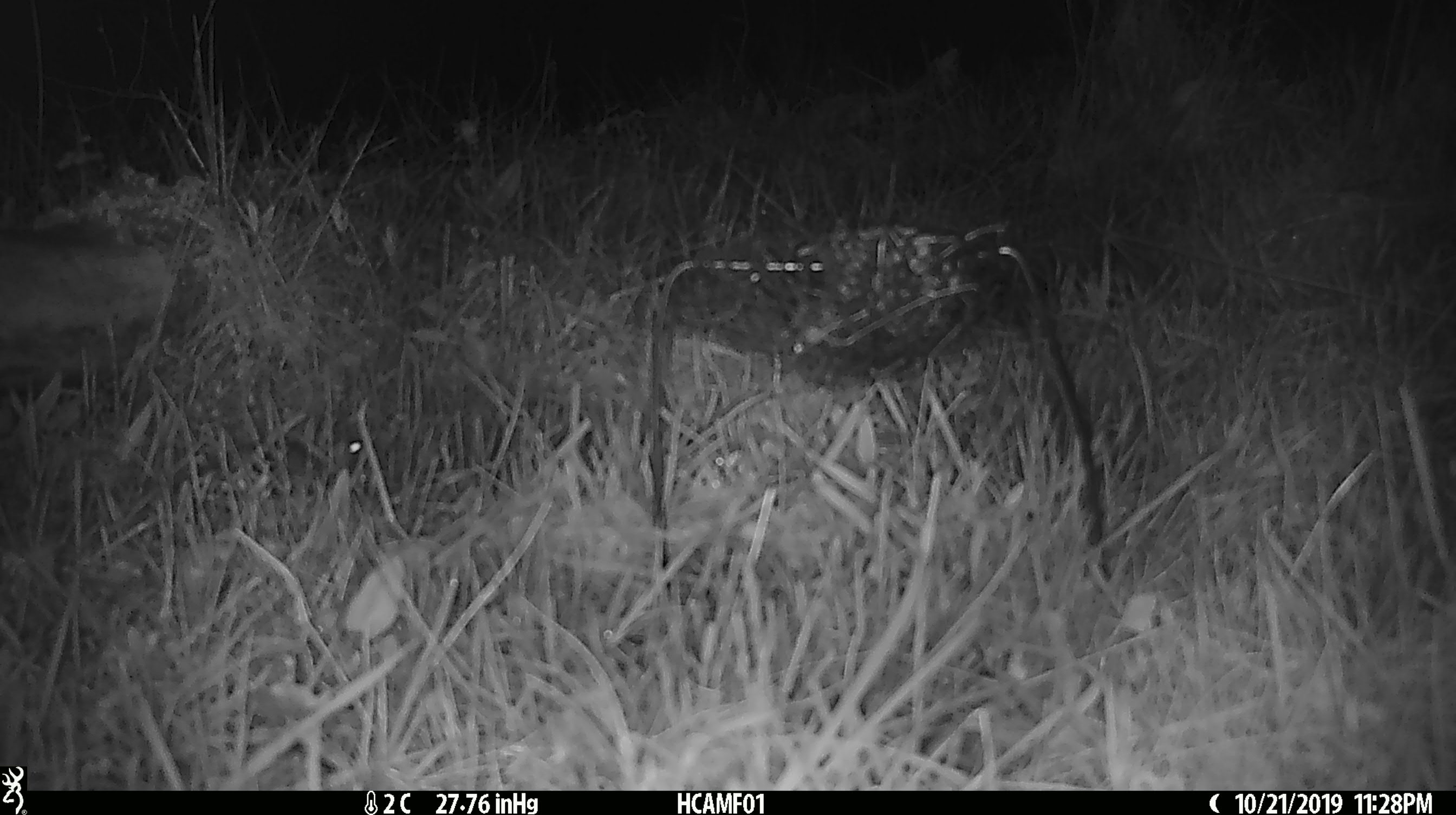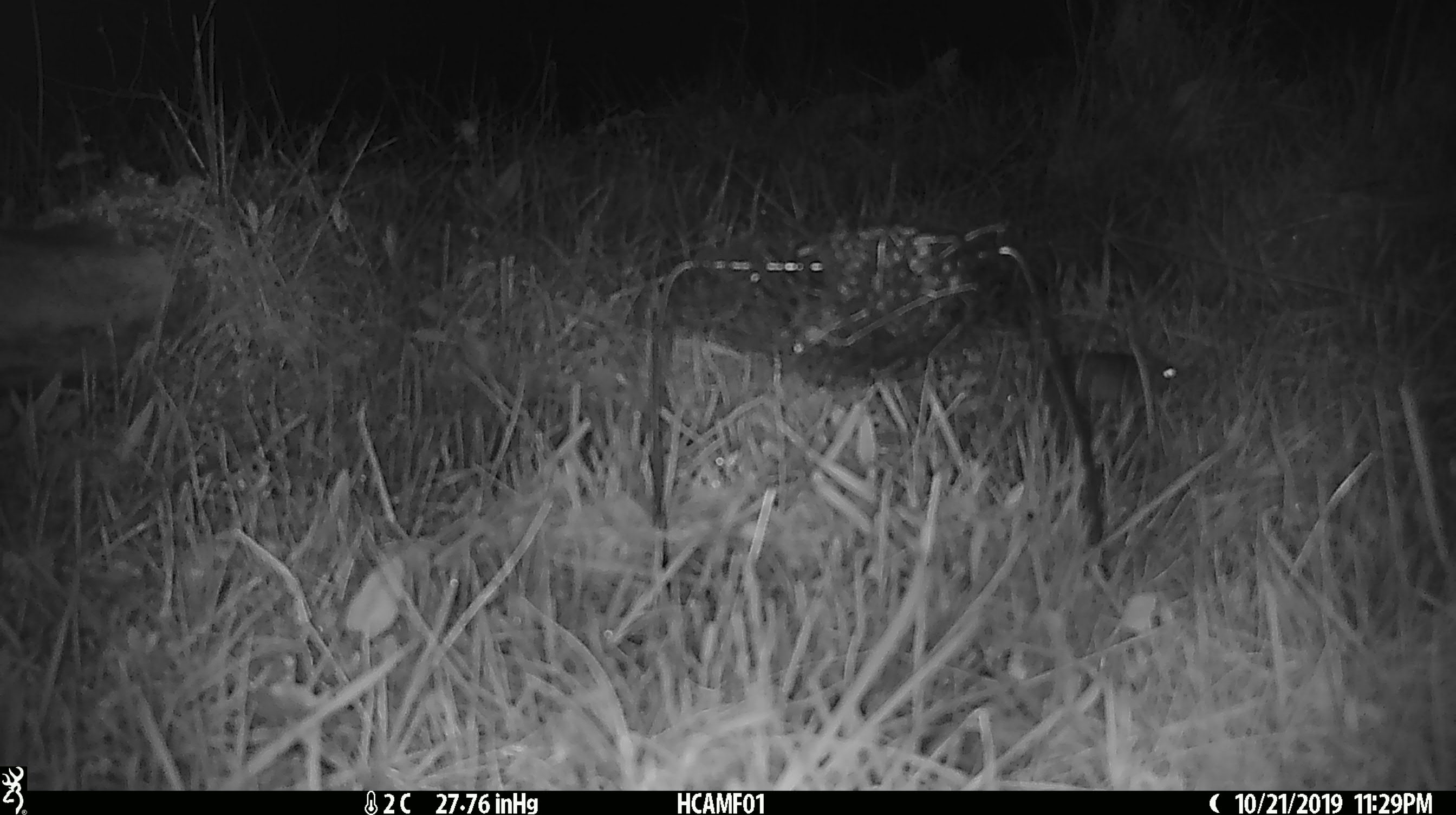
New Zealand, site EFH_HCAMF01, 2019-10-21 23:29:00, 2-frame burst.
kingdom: Animalia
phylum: Chordata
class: Mammalia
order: Rodentia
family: Muridae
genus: Mus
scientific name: Mus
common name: mouse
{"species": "mouse (Mus)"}